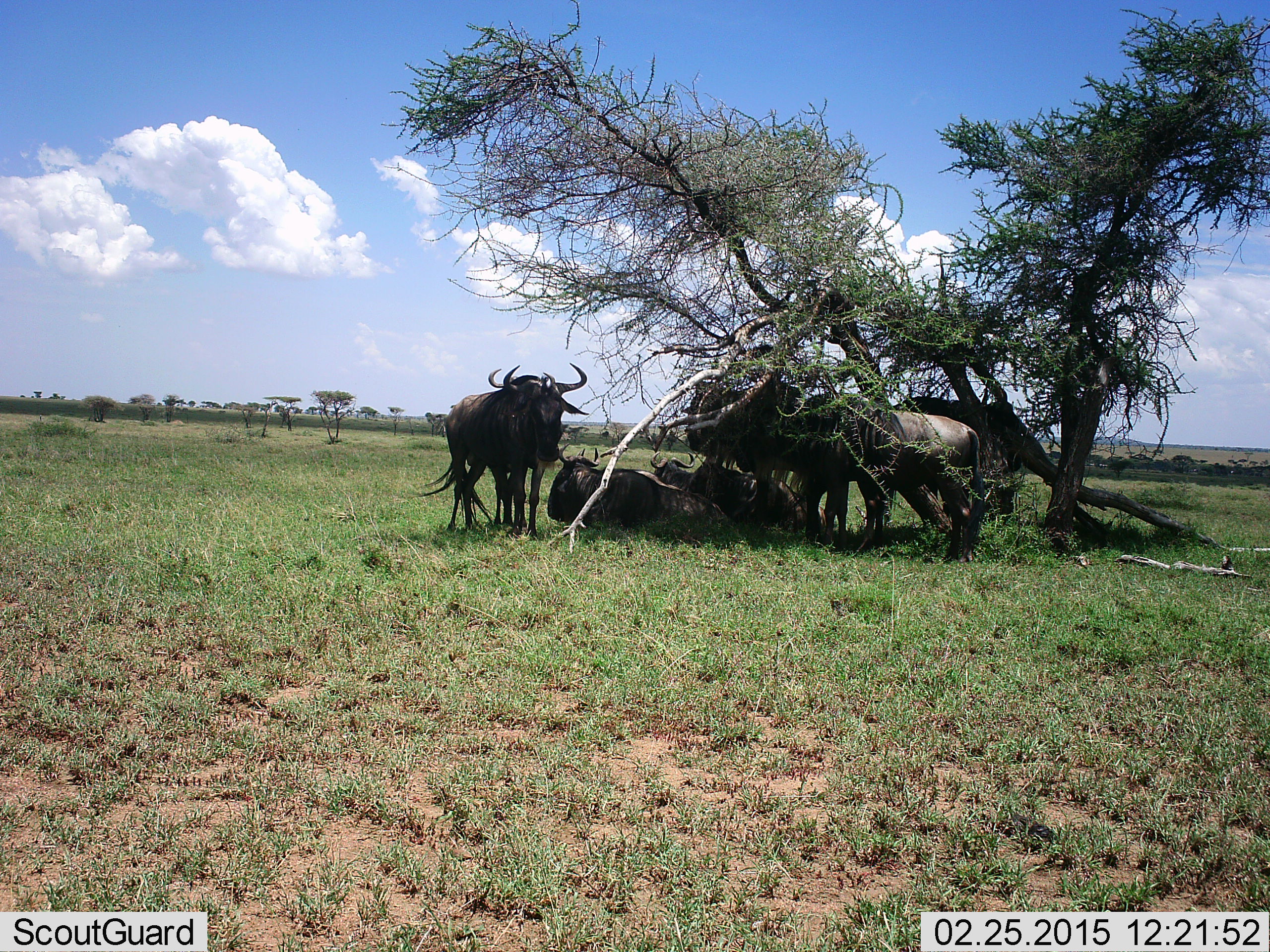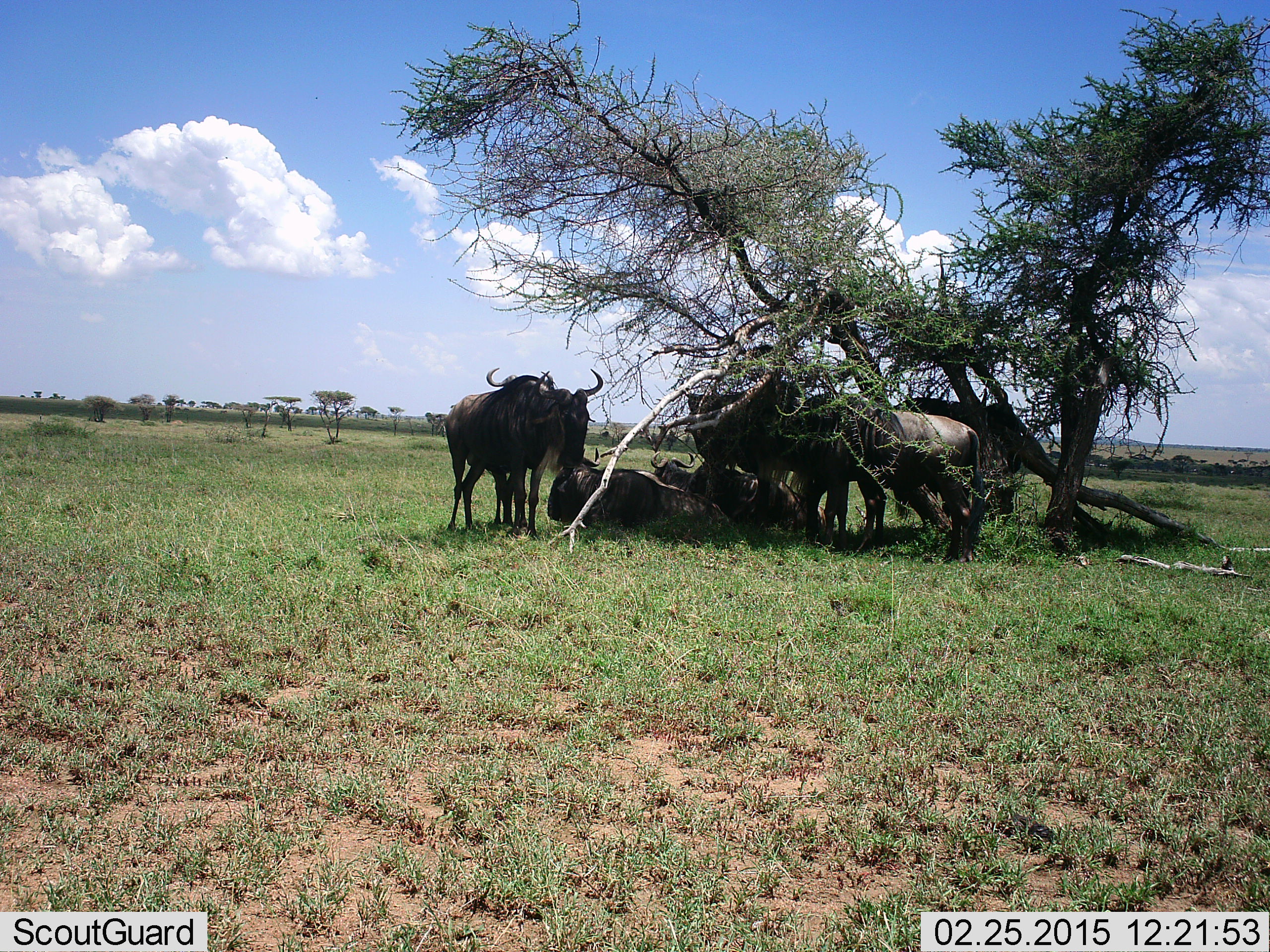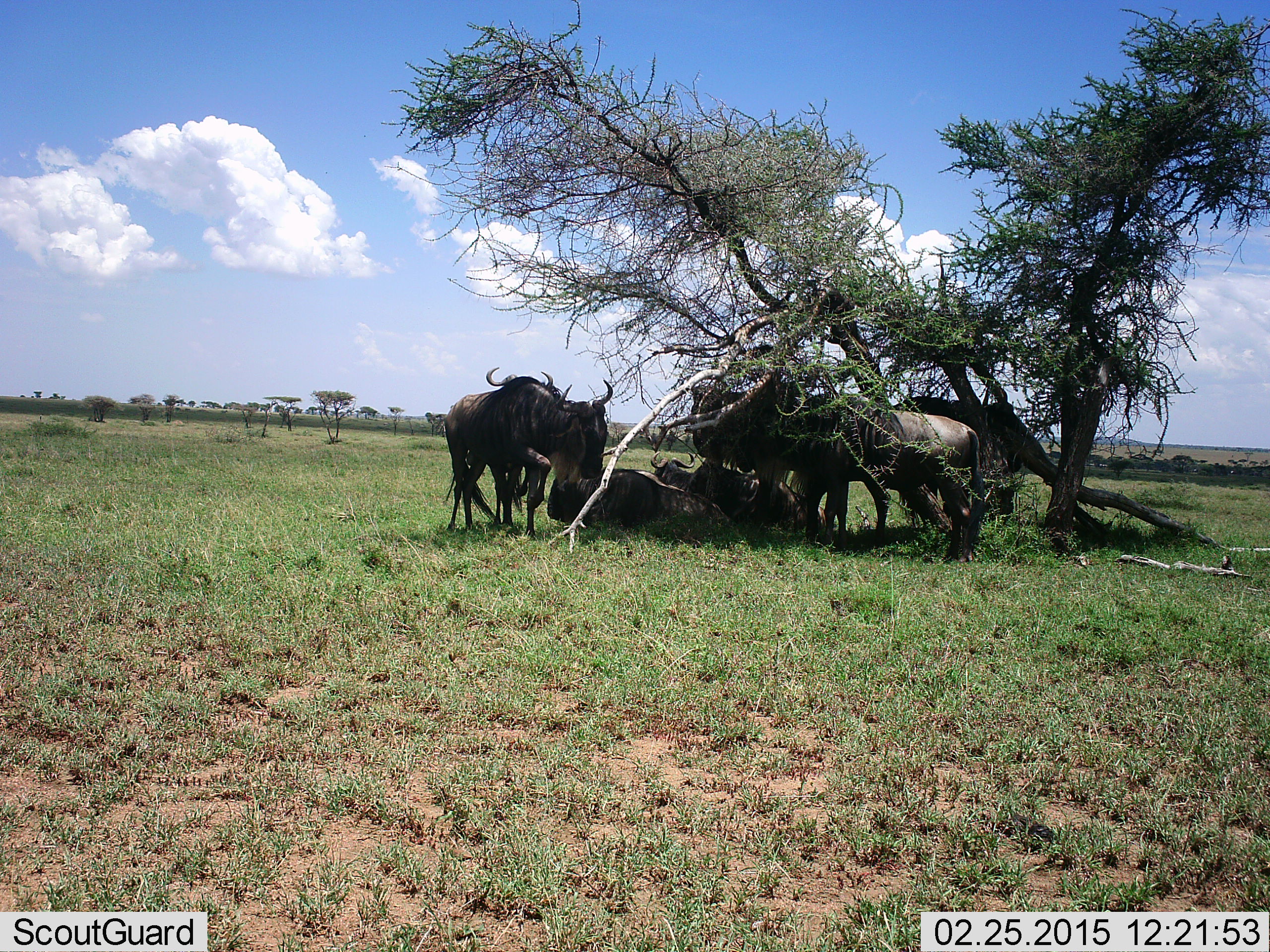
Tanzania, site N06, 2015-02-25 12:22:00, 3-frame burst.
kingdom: Animalia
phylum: Chordata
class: Mammalia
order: Artiodactyla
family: Bovidae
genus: Connochaetes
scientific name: Connochaetes taurinus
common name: blue wildebeest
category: wildebeest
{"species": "wildebeest (blue wildebeest) (Connochaetes taurinus)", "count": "7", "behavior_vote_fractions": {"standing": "73%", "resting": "91%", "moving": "18%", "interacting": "9%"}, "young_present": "0%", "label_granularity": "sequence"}